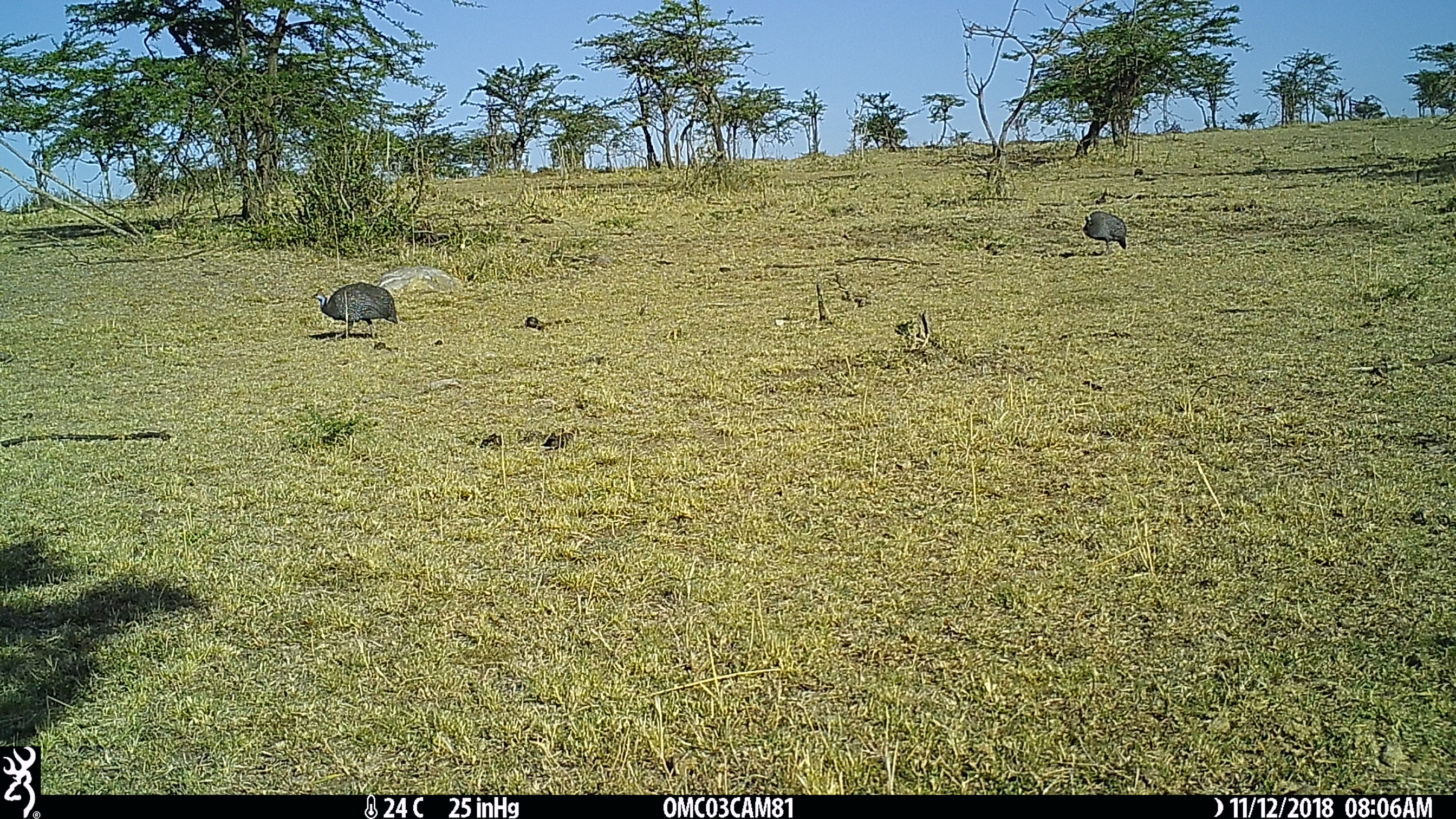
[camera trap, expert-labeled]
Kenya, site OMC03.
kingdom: Animalia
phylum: Chordata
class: Aves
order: Galliformes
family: Numididae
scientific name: Numididae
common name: guineafowl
Guineafowl (Numididae).